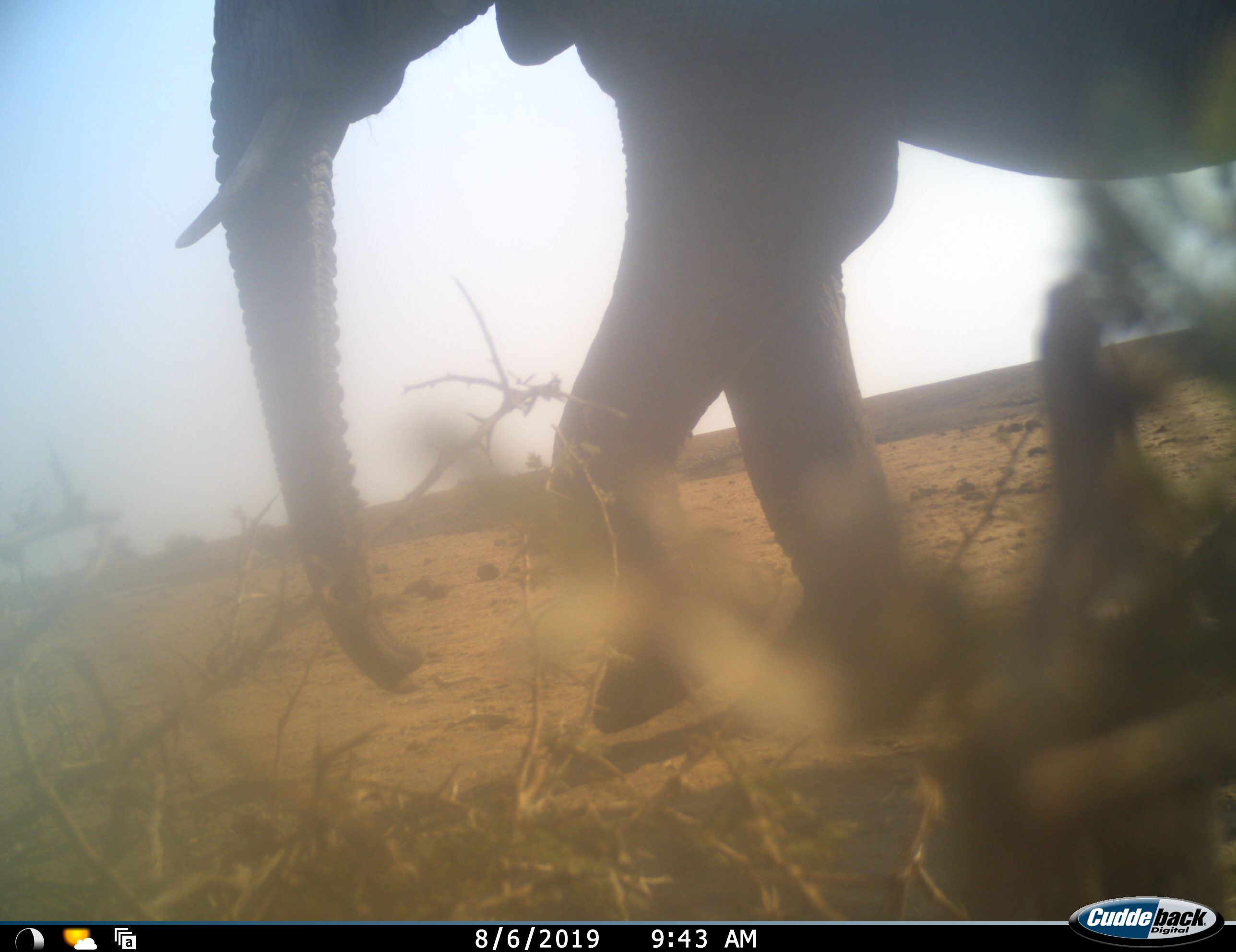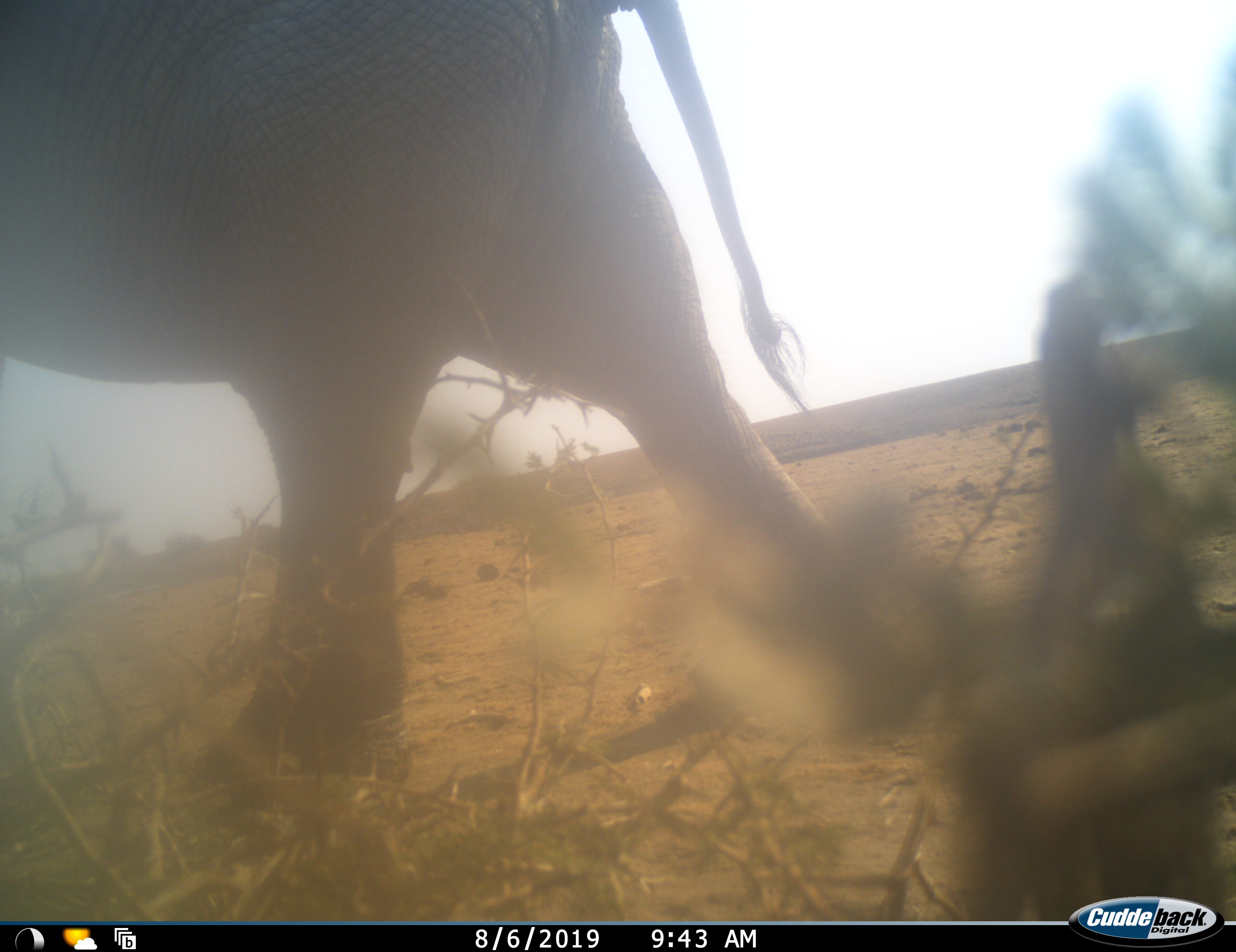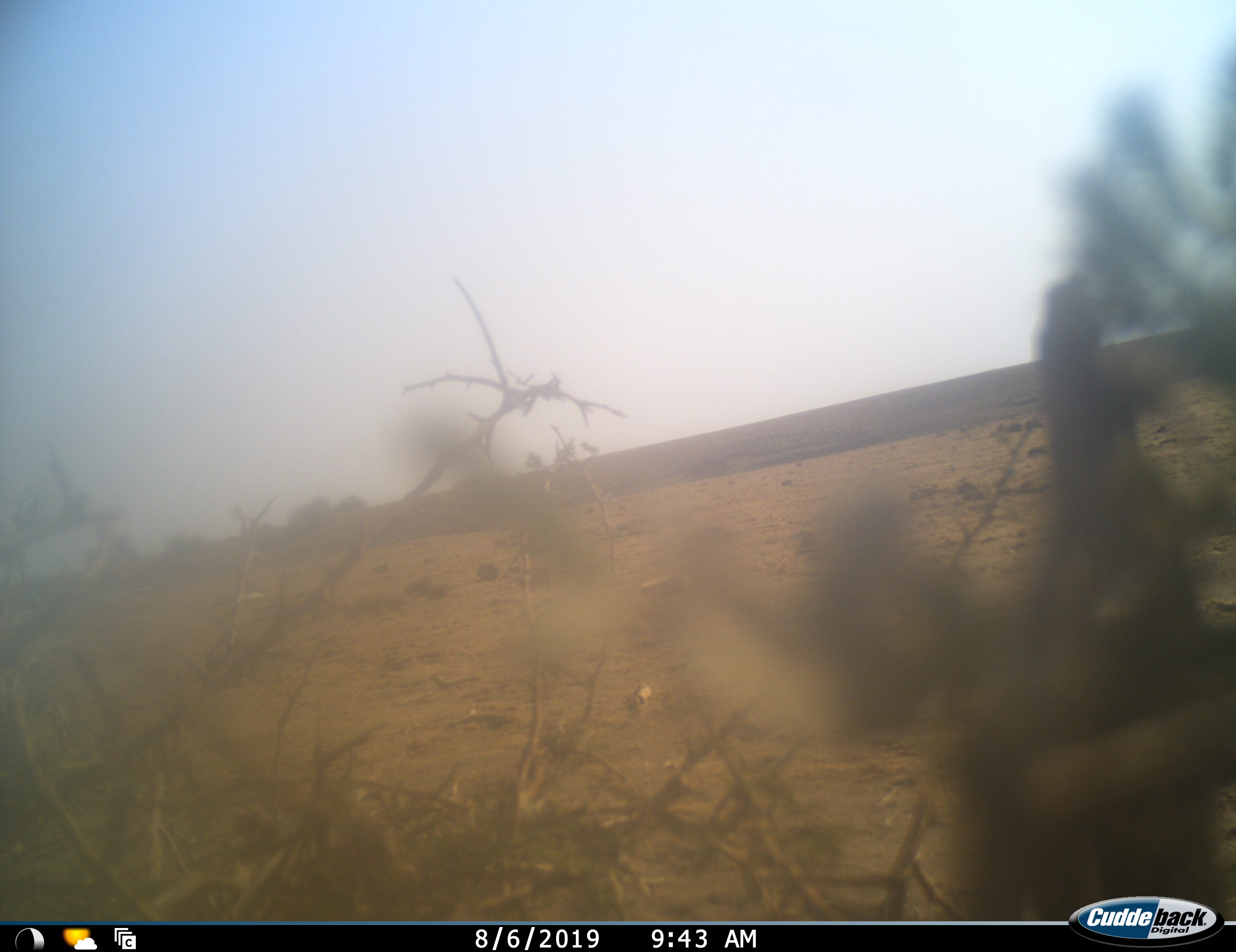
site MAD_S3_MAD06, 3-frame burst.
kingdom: Animalia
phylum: Chordata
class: Mammalia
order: Proboscidea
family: Elephantidae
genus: Loxodonta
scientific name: Loxodonta africana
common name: african bush elephant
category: elephant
Elephant (african bush elephant) (Loxodonta africana), count 1. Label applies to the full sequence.